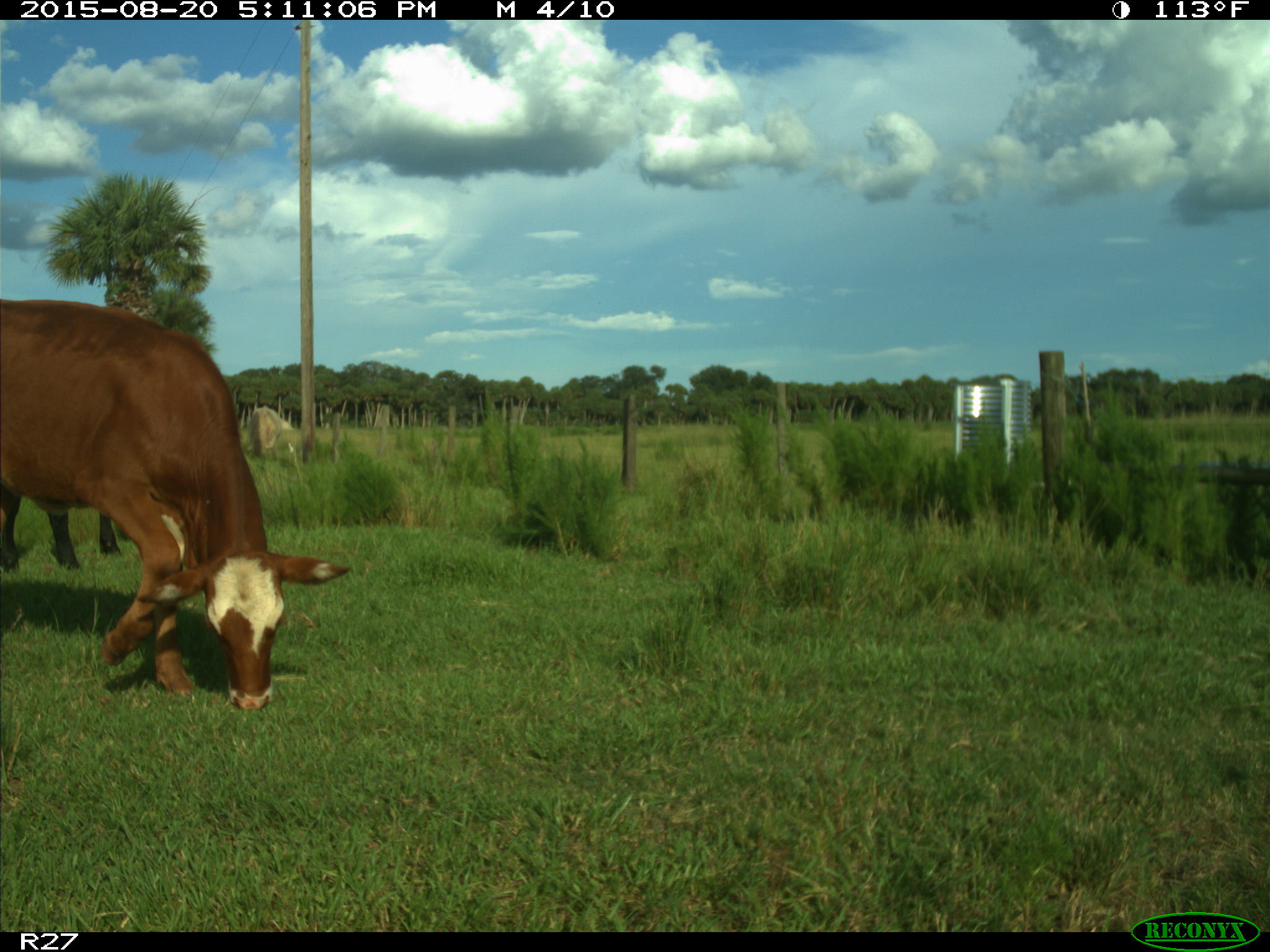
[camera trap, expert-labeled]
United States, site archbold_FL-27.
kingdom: Animalia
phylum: Chordata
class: Mammalia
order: Artiodactyla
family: Bovidae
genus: Bos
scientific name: Bos taurus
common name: domestic cow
Bos taurus (domestic cow).